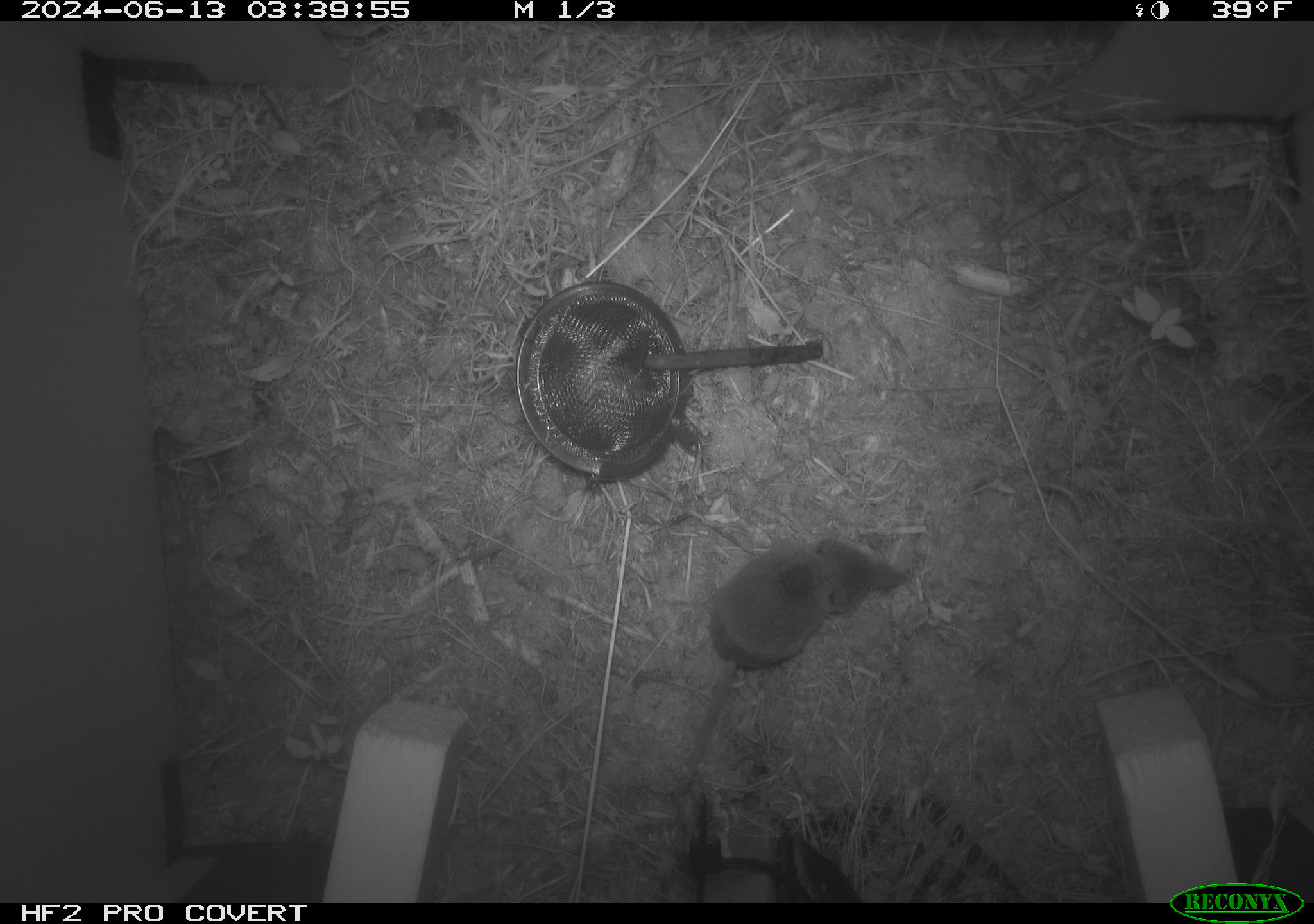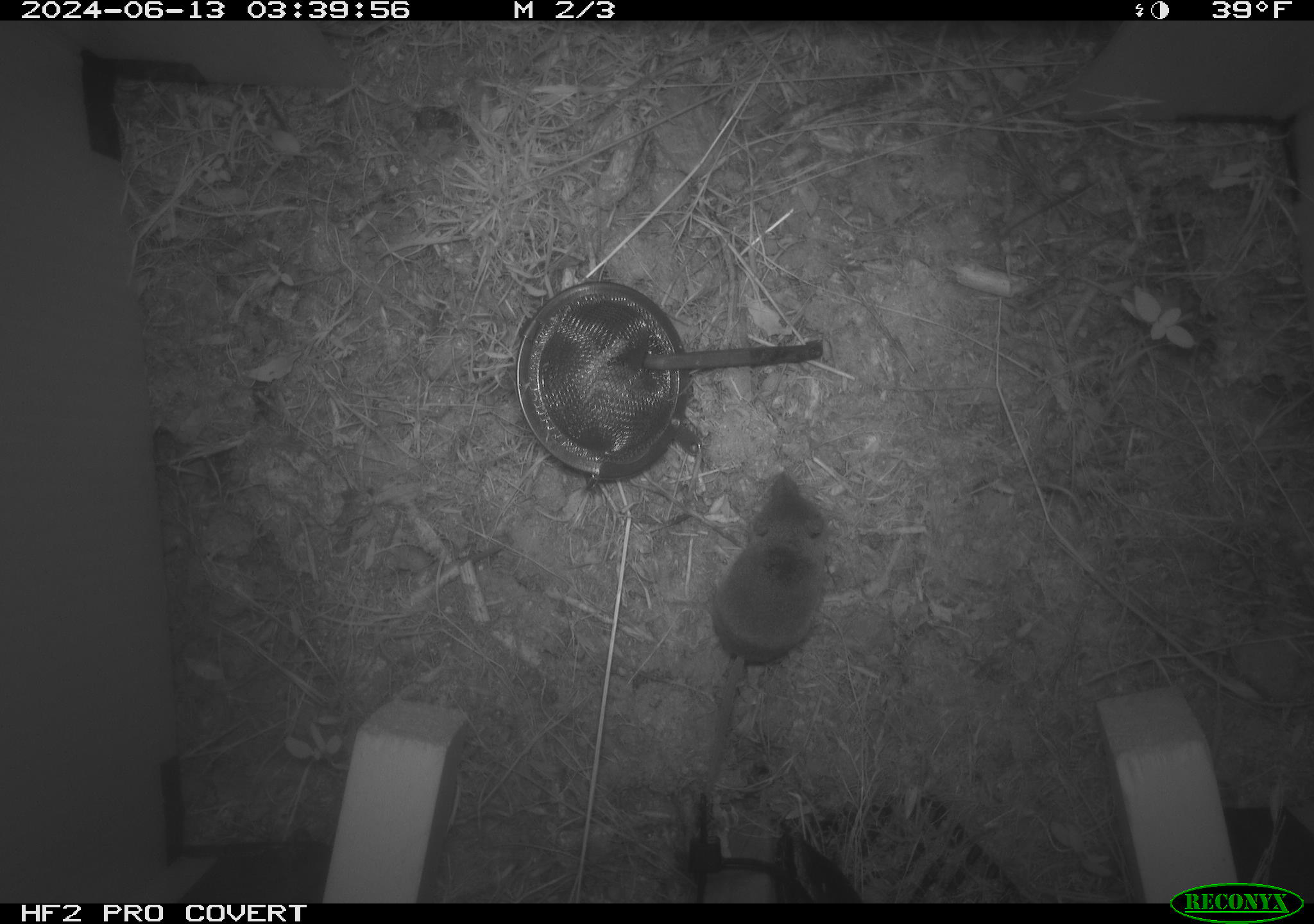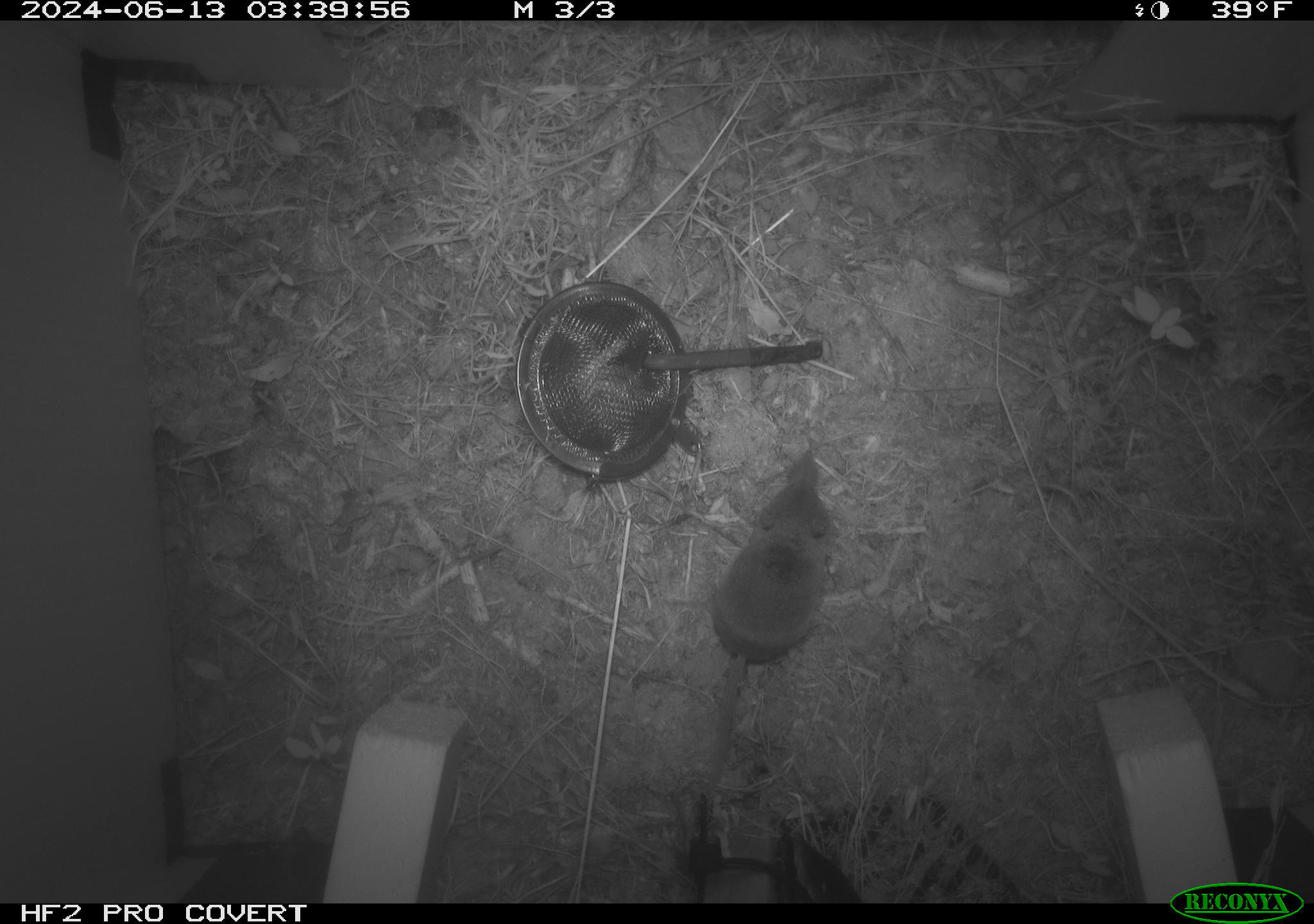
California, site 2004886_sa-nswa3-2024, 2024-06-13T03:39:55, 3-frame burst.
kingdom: Animalia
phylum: Chordata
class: Mammalia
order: Rodentia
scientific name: Rodentia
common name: rodent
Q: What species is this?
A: Rodent (Rodentia).